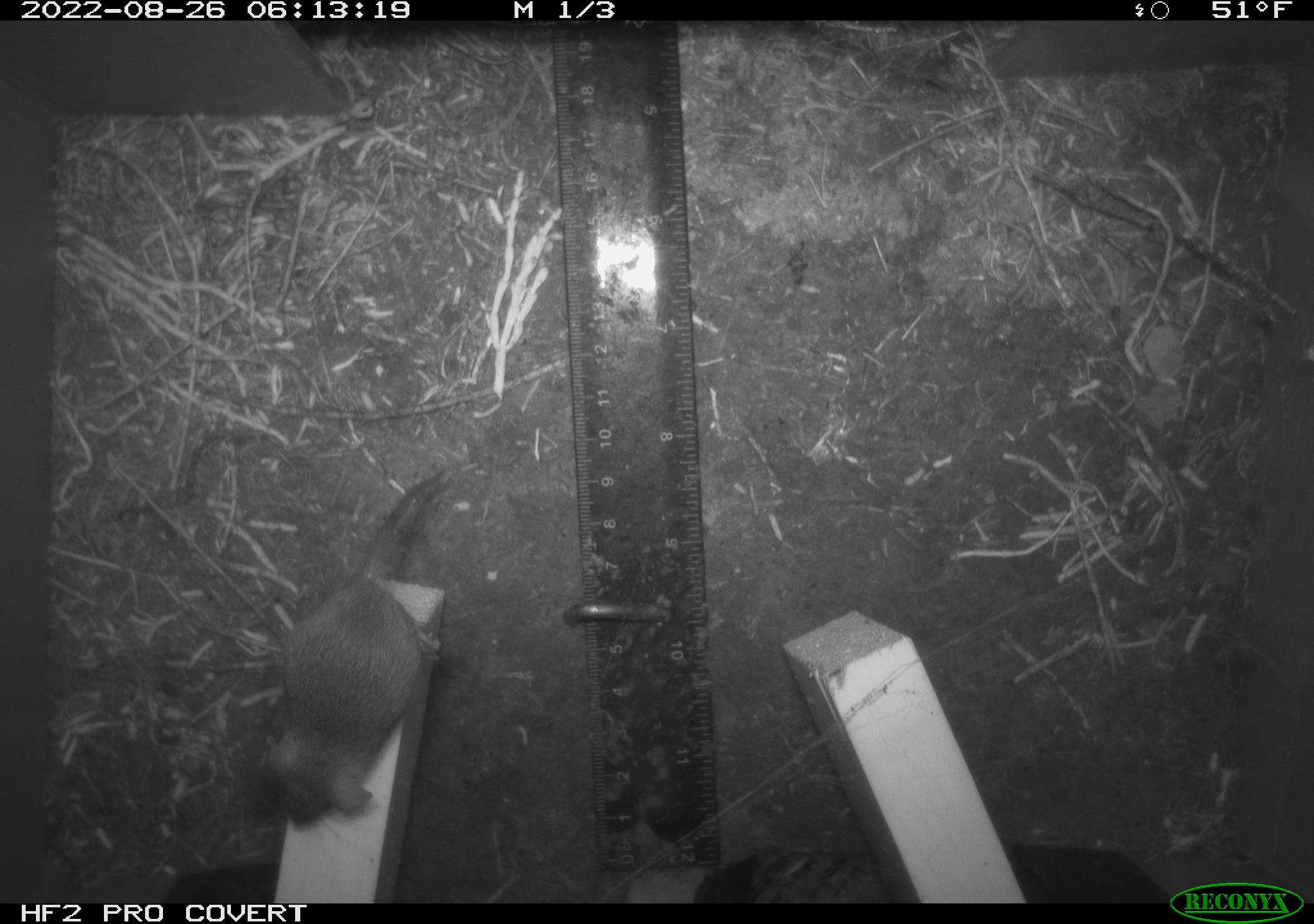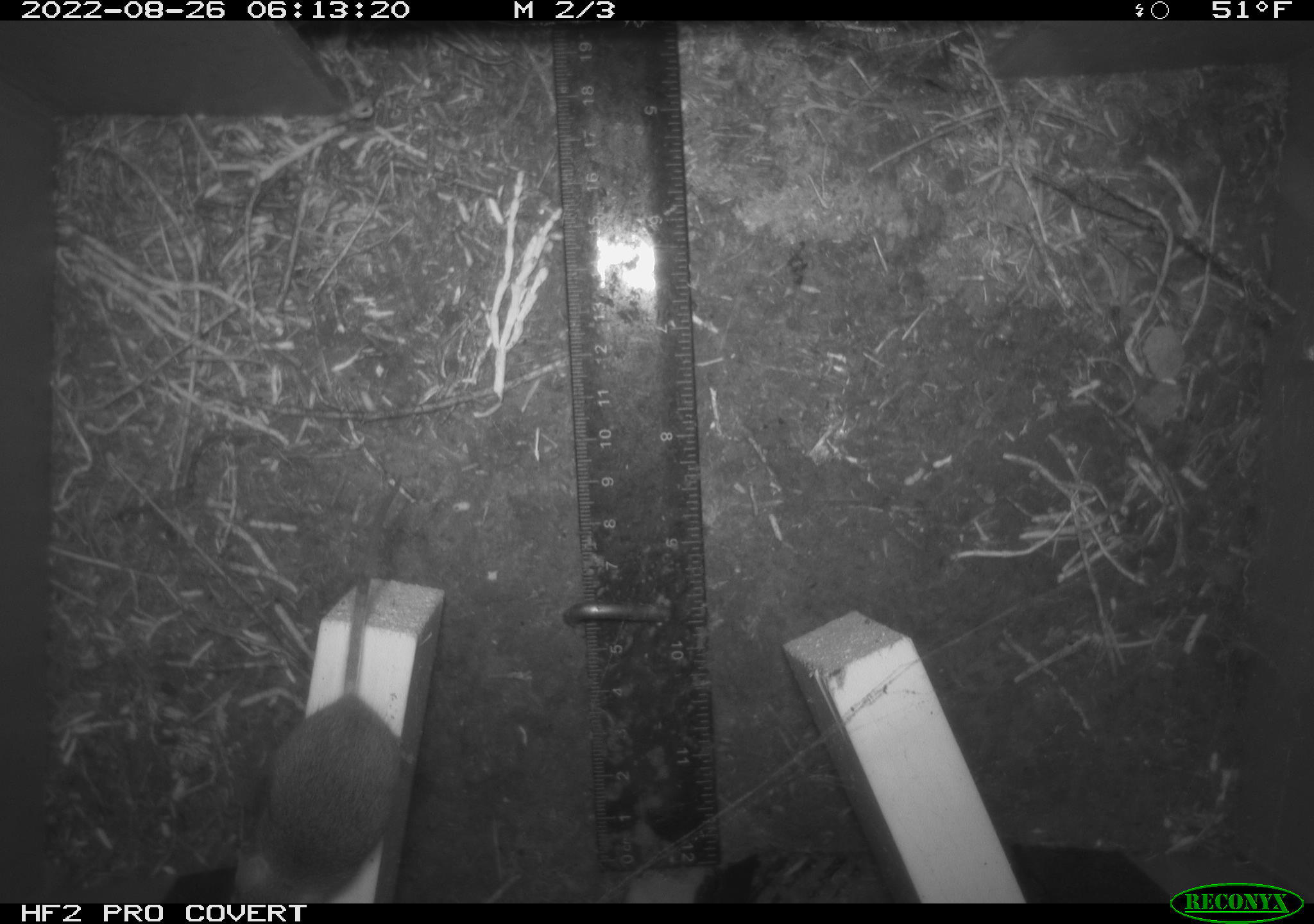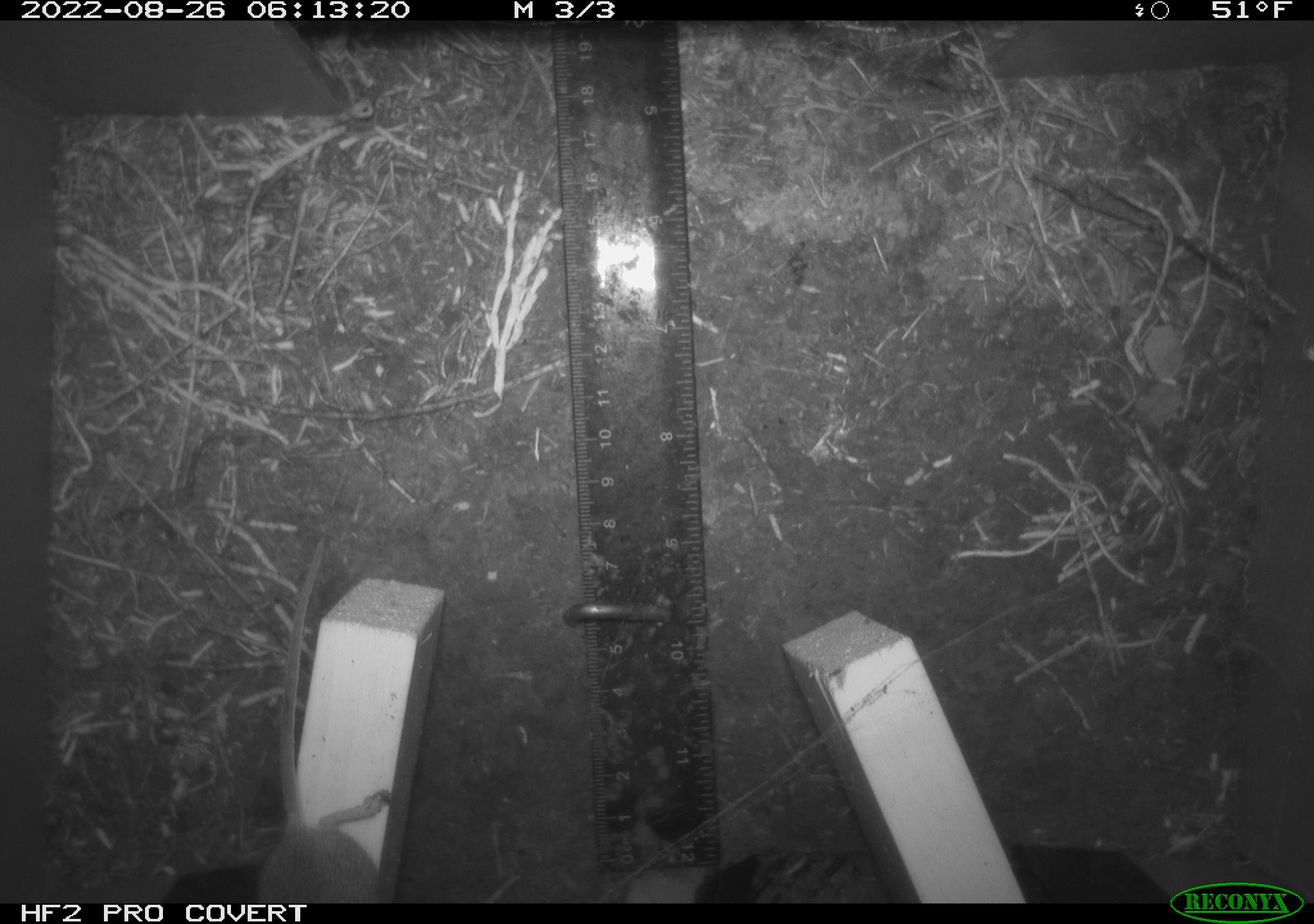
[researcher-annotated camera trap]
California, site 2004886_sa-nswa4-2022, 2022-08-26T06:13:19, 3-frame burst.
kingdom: Animalia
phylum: Chordata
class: Mammalia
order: Rodentia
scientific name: Rodentia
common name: rodent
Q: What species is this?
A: Rodent (Rodentia).